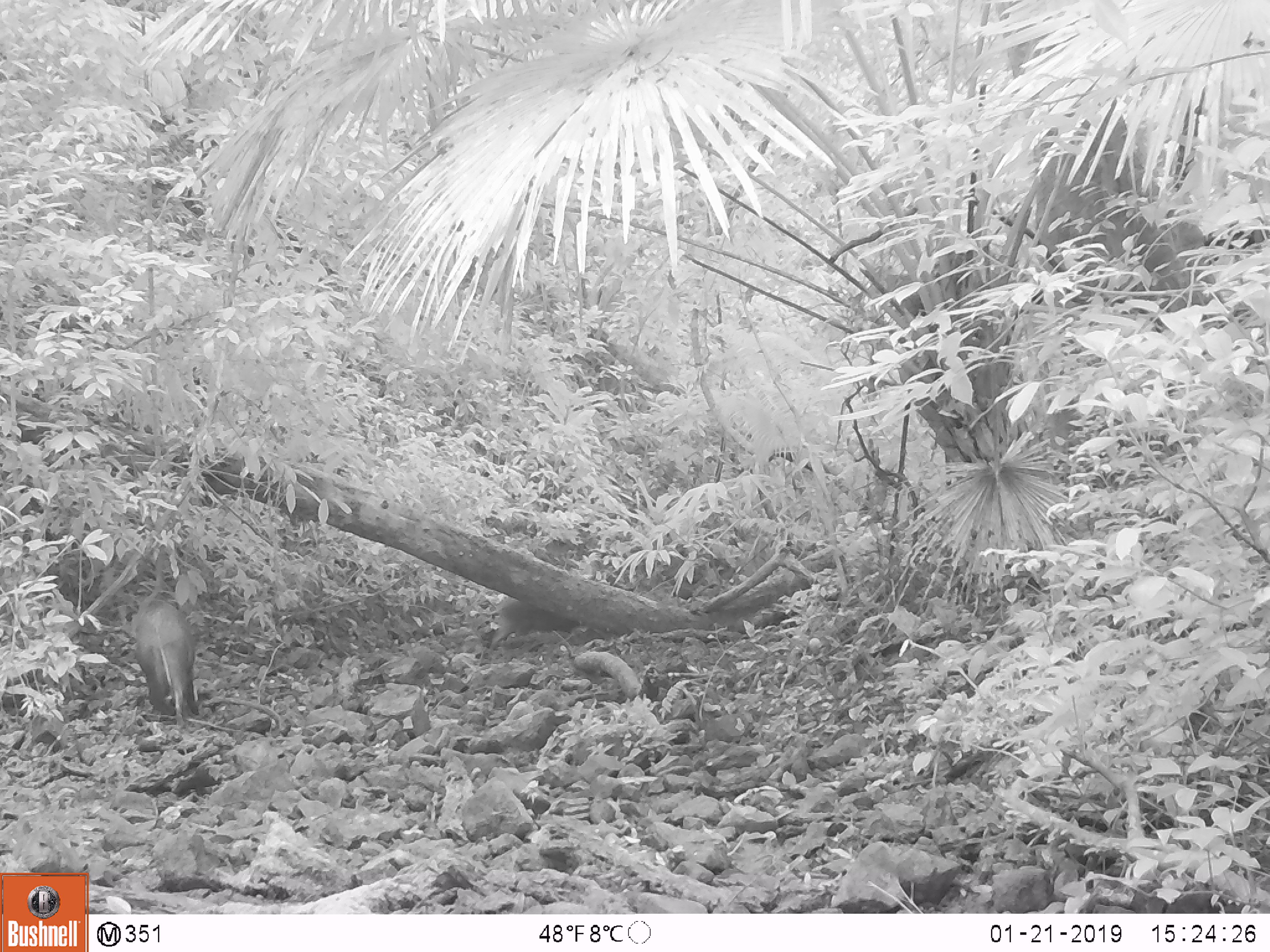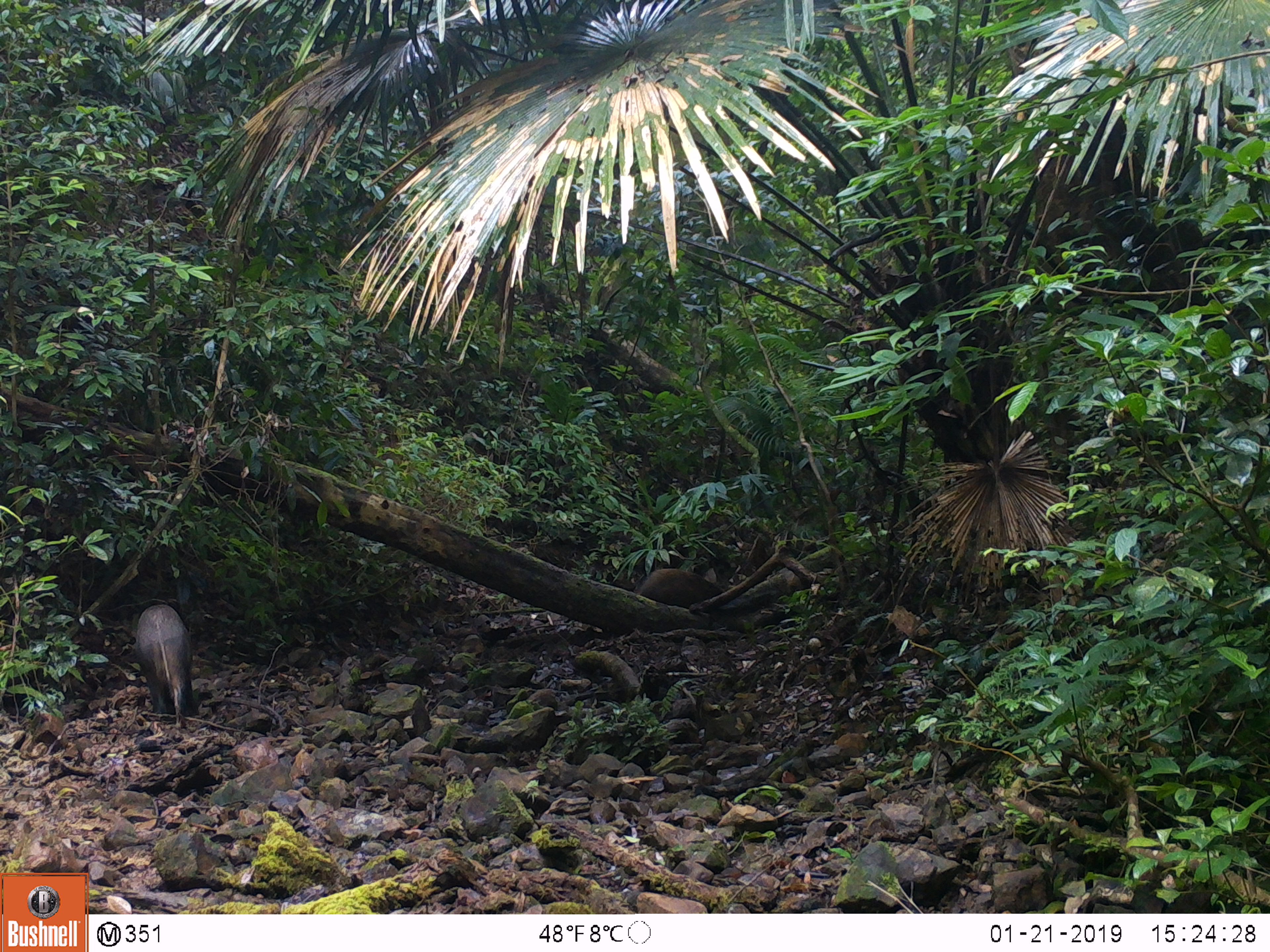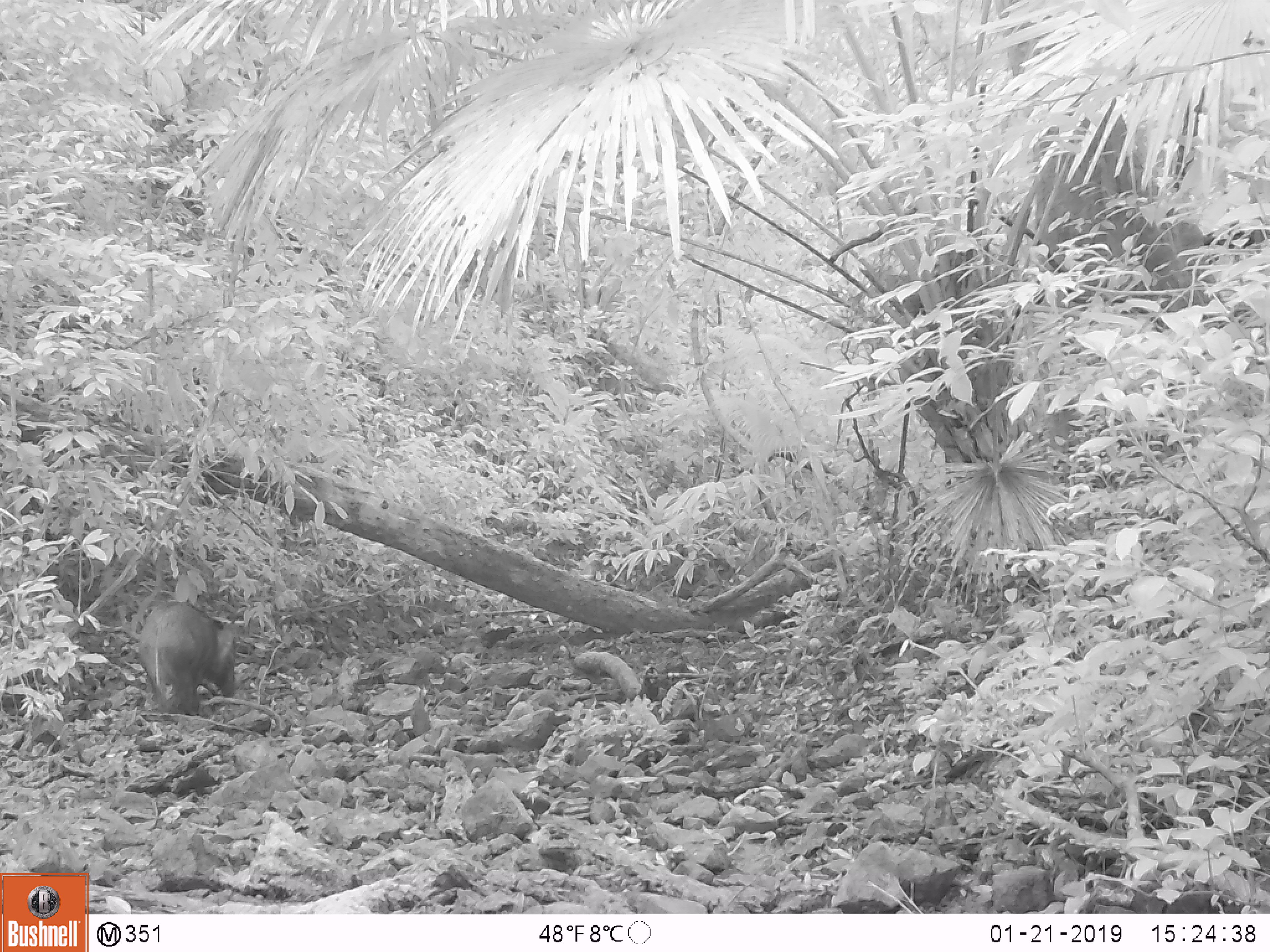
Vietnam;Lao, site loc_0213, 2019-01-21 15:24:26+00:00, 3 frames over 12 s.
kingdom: Animalia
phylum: Chordata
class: Mammalia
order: Artiodactyla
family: Suidae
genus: Sus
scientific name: Sus scrofa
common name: eurasian wild pig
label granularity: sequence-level